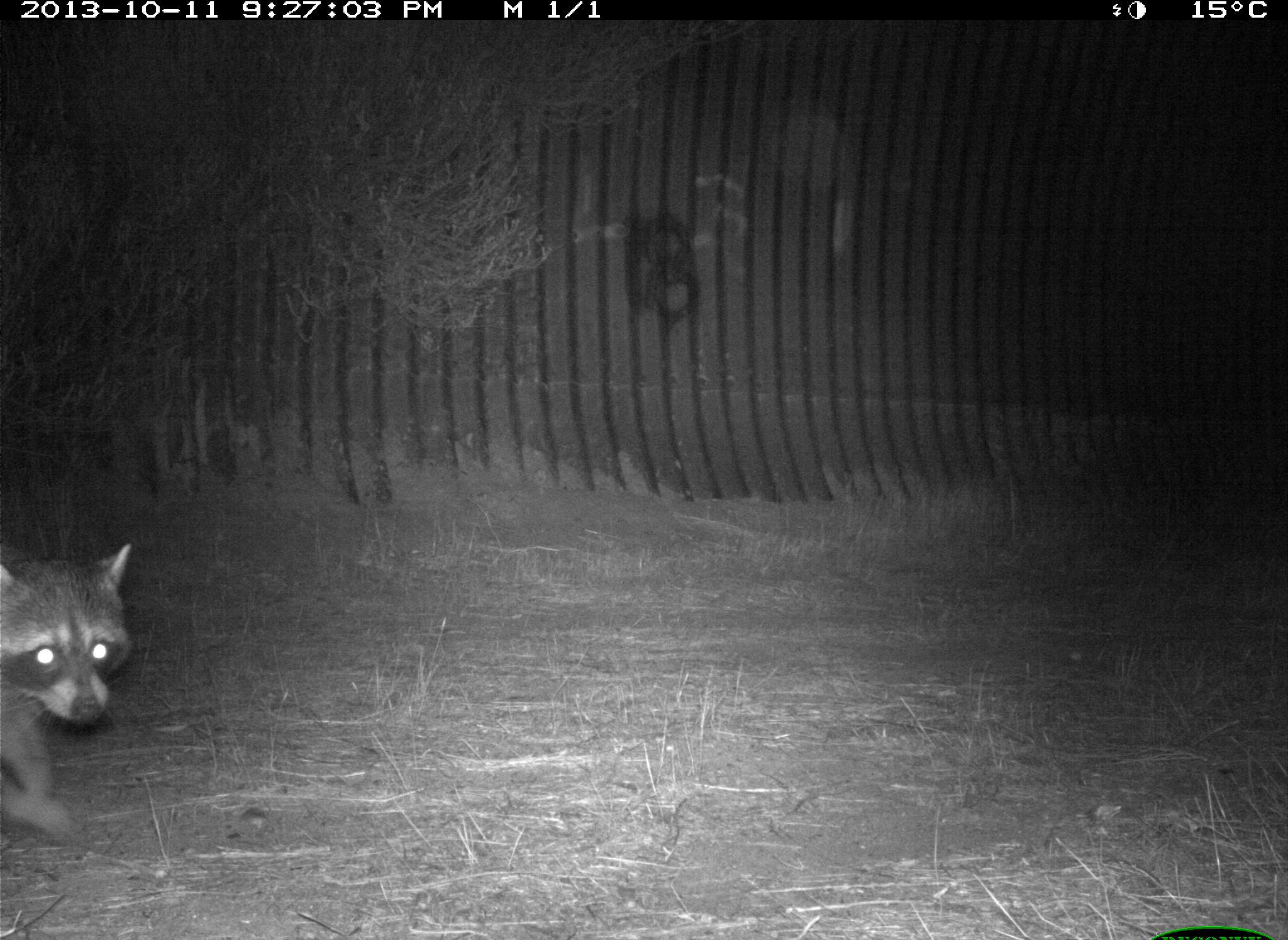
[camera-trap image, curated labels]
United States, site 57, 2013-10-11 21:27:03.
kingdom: Animalia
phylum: Chordata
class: Mammalia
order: Carnivora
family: Procyonidae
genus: Procyon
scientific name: Procyon lotor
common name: raccoon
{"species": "raccoon (Procyon lotor)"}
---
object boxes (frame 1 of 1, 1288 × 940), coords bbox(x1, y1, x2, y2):
raccoon: bbox(0, 510, 133, 842)